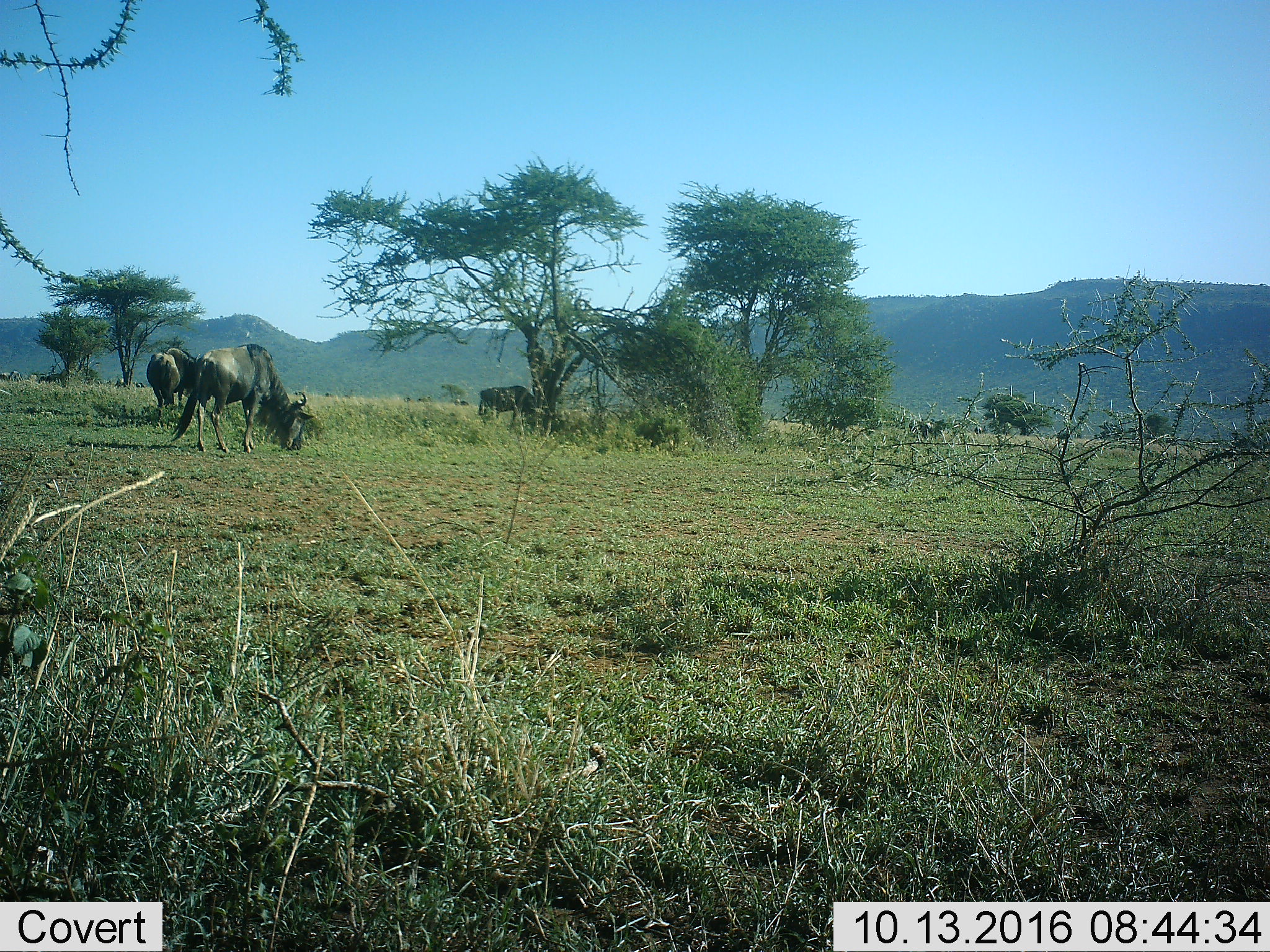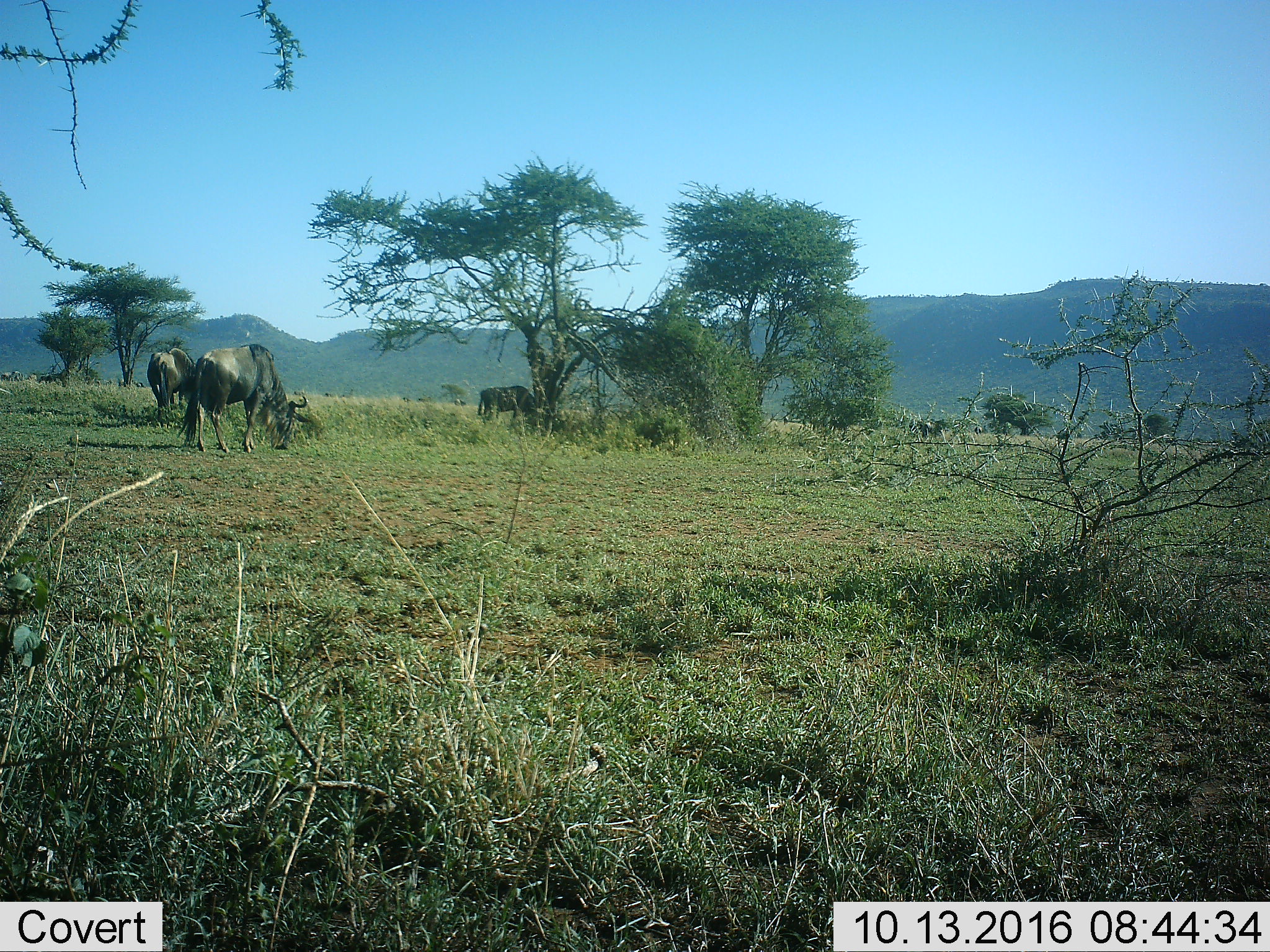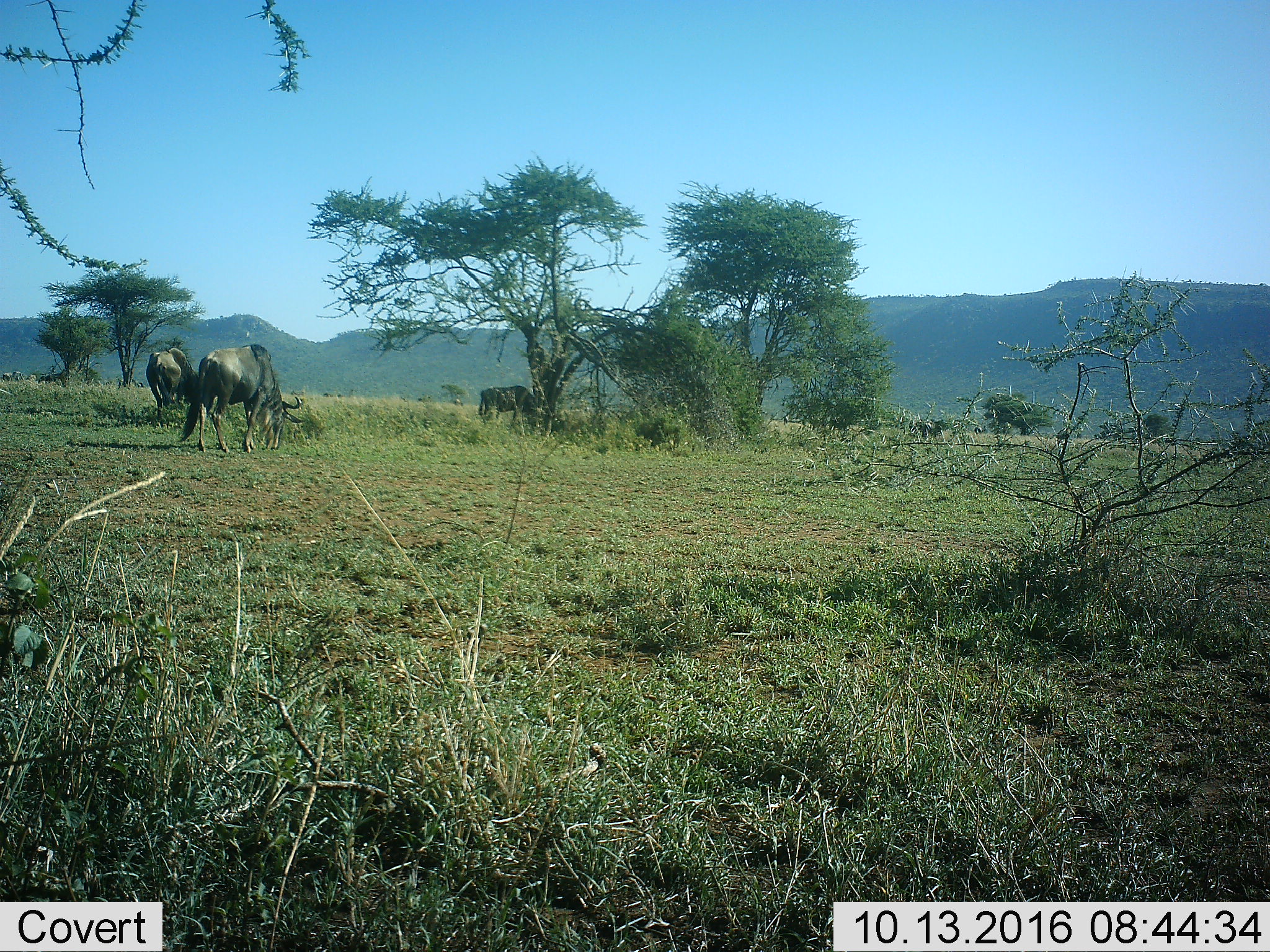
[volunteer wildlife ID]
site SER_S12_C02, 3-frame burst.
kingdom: Animalia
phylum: Chordata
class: Mammalia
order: Artiodactyla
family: Bovidae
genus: Connochaetes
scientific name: Connochaetes taurinus taurinus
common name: blue wildebeest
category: wildebeestblue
Wildebeestblue (blue wildebeest) (Connochaetes taurinus taurinus), count 10. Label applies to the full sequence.